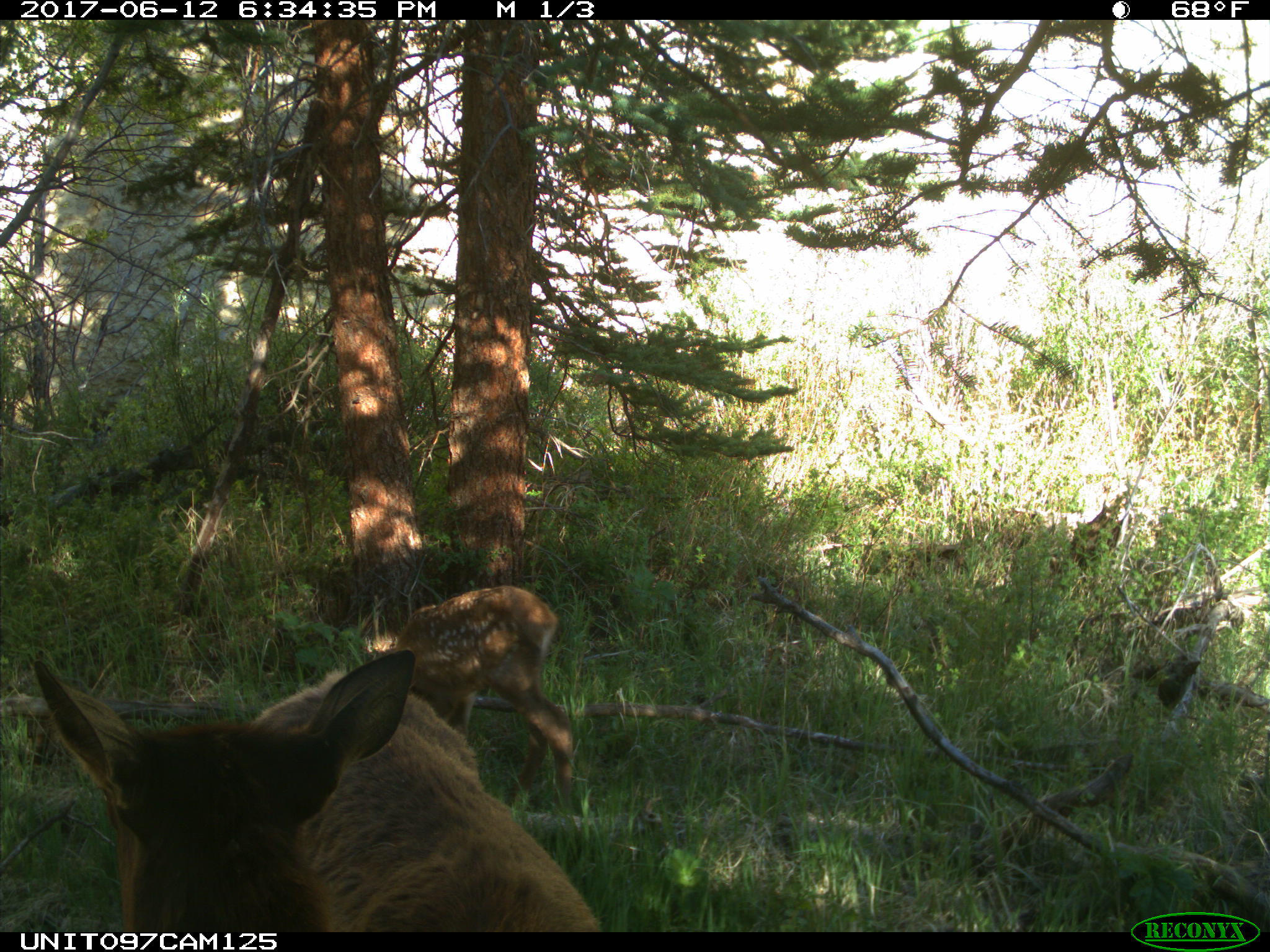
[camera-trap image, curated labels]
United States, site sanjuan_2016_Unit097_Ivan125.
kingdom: Animalia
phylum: Chordata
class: Mammalia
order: Artiodactyla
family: Cervidae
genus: Cervus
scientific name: Cervus elaphus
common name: red deer